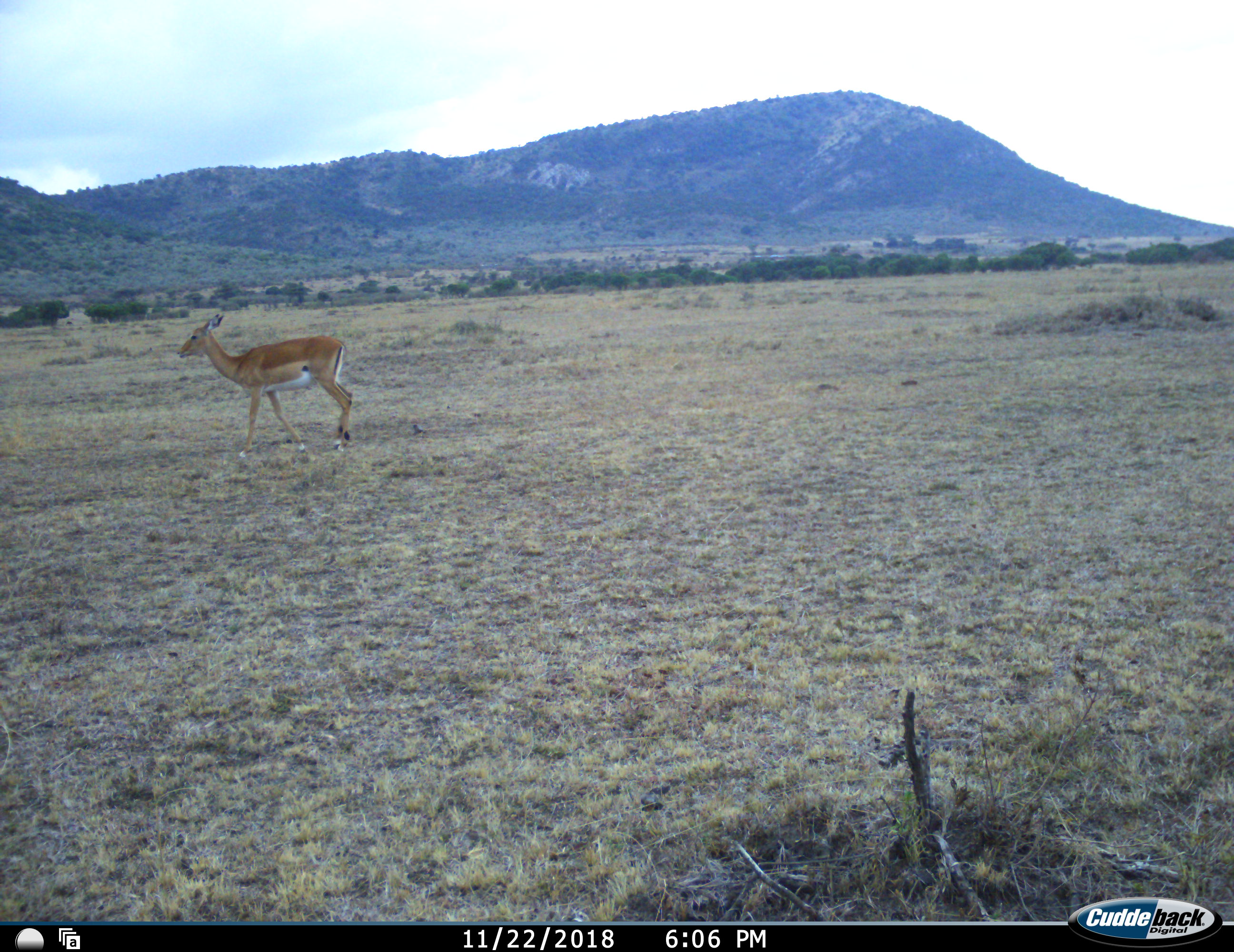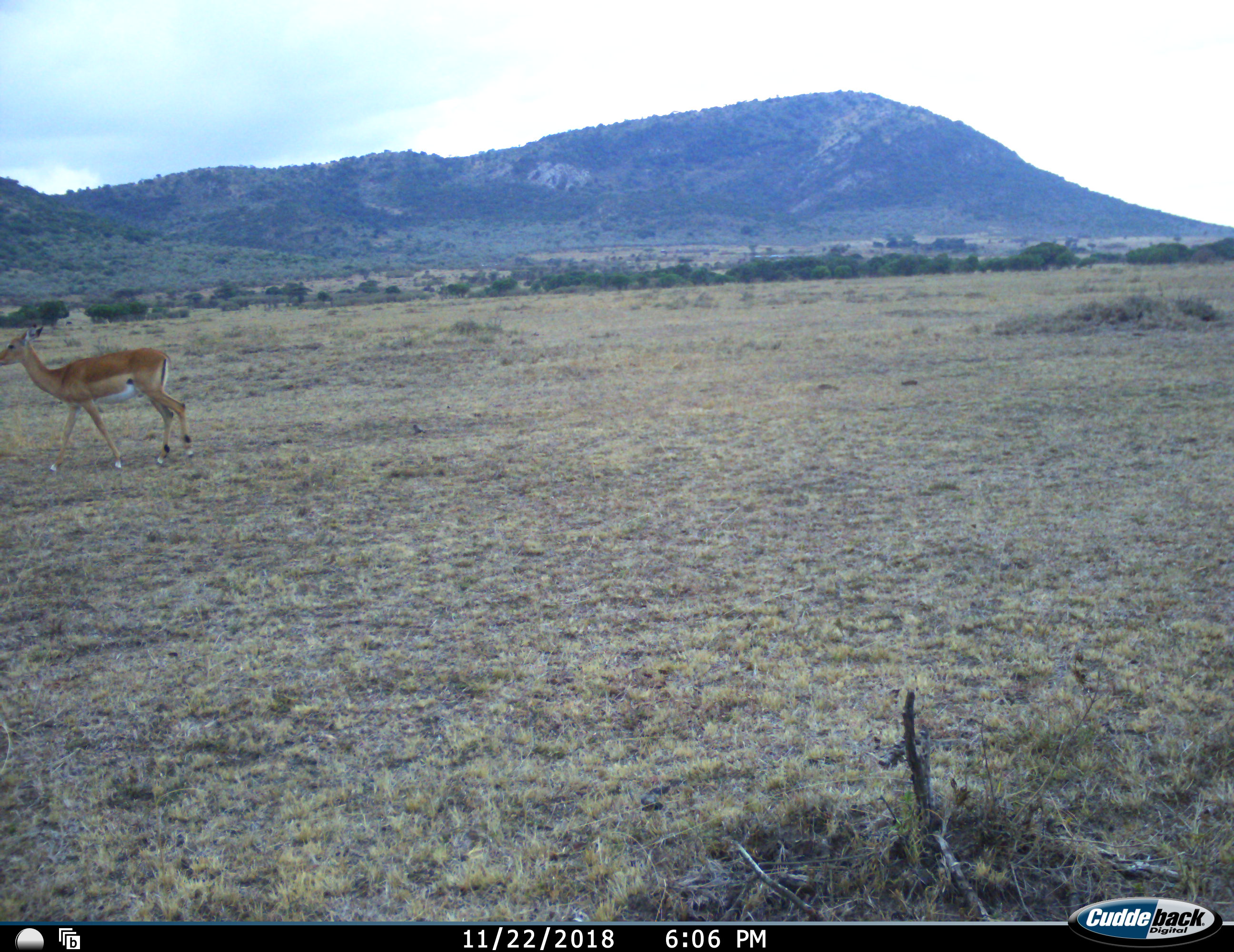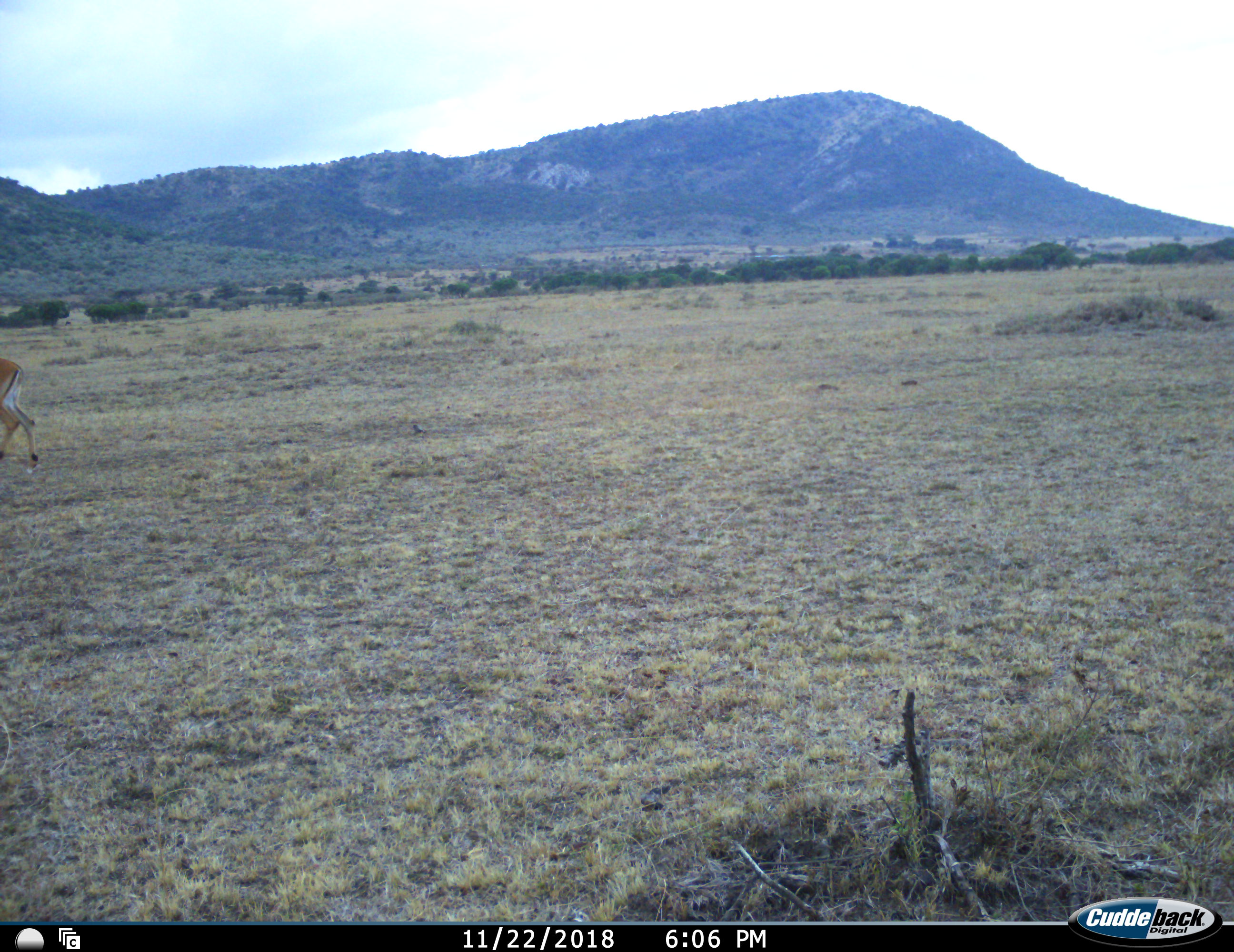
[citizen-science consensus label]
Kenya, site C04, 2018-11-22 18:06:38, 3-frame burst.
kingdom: Animalia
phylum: Chordata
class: Mammalia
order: Artiodactyla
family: Bovidae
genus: Aepyceros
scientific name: Aepyceros melampus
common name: impala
Impala (Aepyceros melampus), count 1. Behavior (volunteer vote fractions): standing 0%, resting 0%, moving 100%, interacting 0%. Young present (vote fraction): 0%. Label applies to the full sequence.